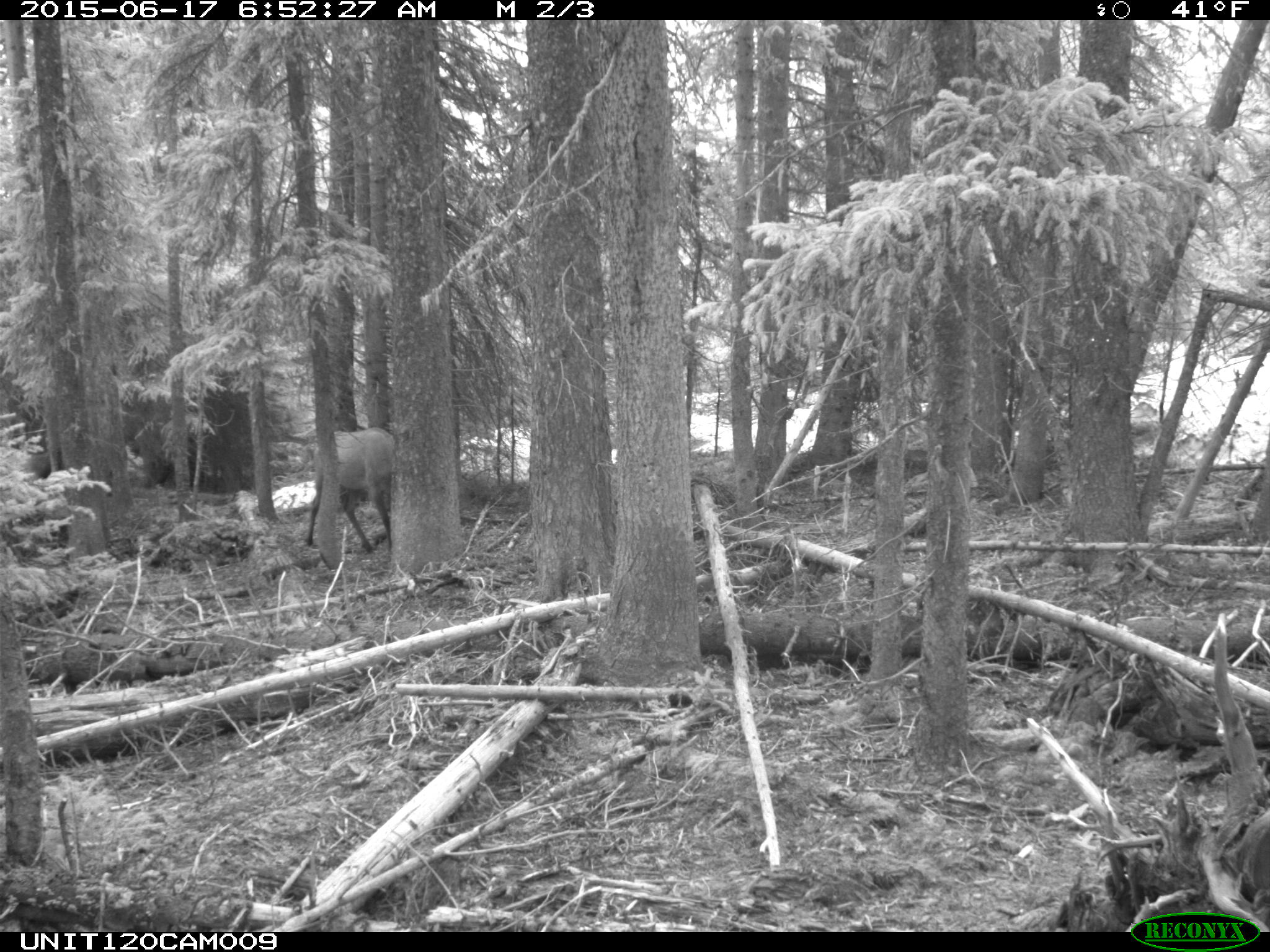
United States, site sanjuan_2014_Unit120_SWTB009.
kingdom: Animalia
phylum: Chordata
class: Mammalia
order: Artiodactyla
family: Cervidae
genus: Cervus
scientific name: Cervus elaphus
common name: red deer